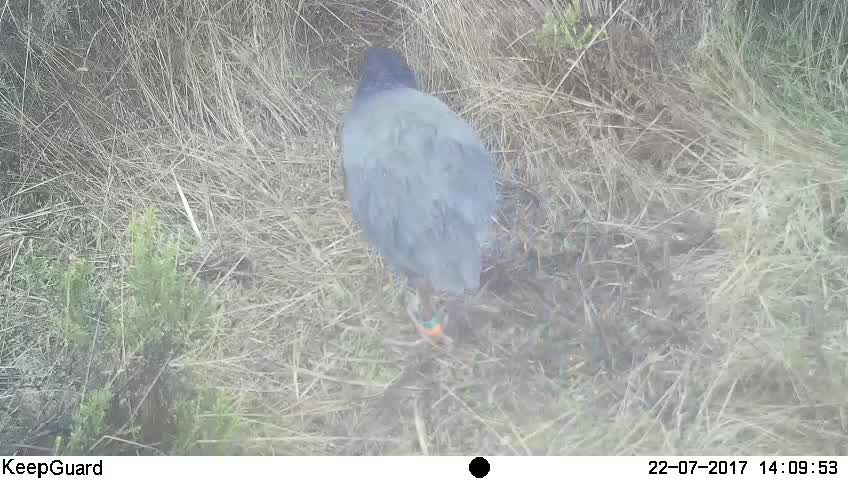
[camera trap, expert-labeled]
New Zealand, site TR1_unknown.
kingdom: Animalia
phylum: Chordata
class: Aves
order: Gruiformes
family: Rallidae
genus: Porphyrio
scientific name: Porphyrio mantelli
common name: takahe